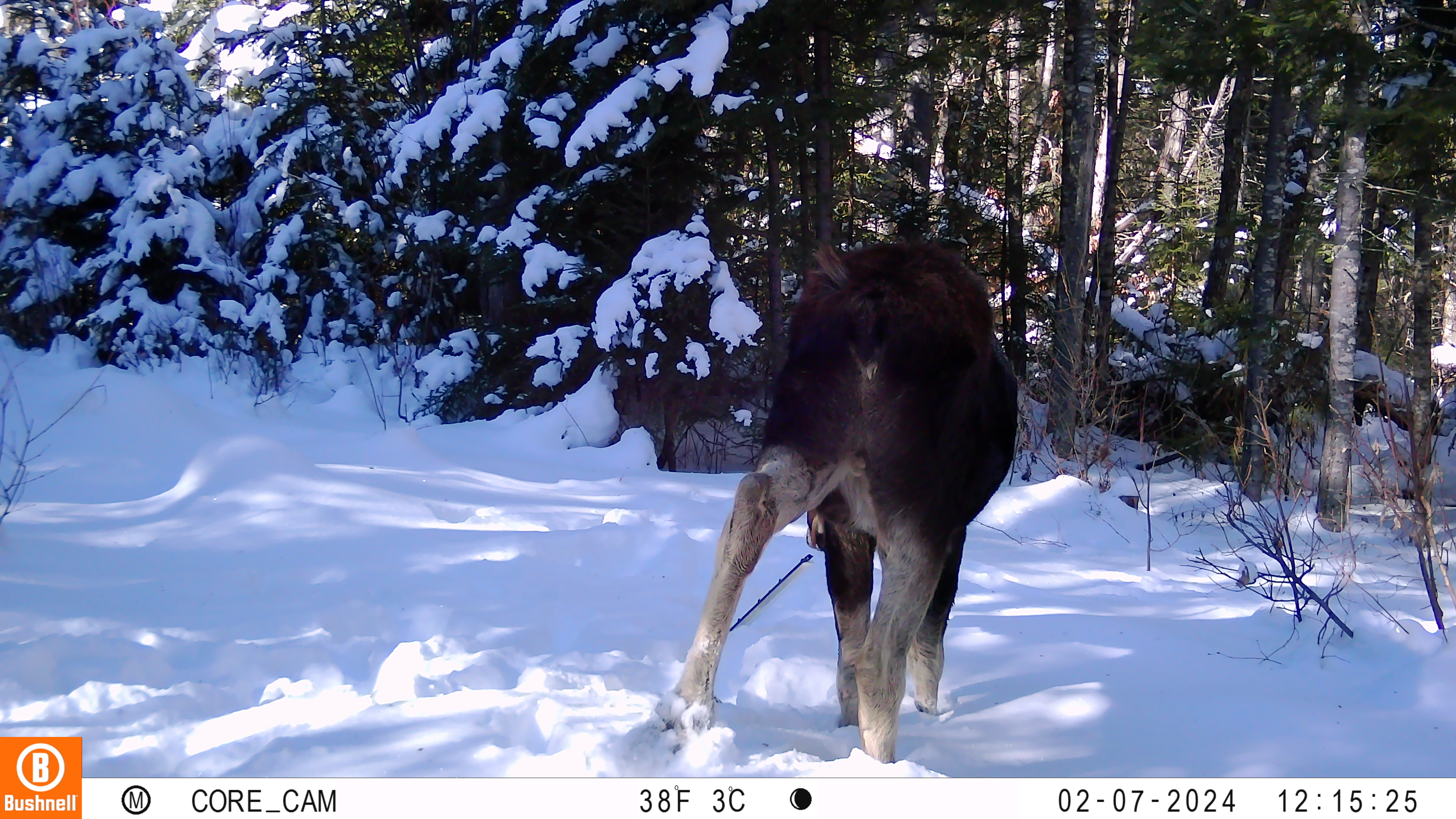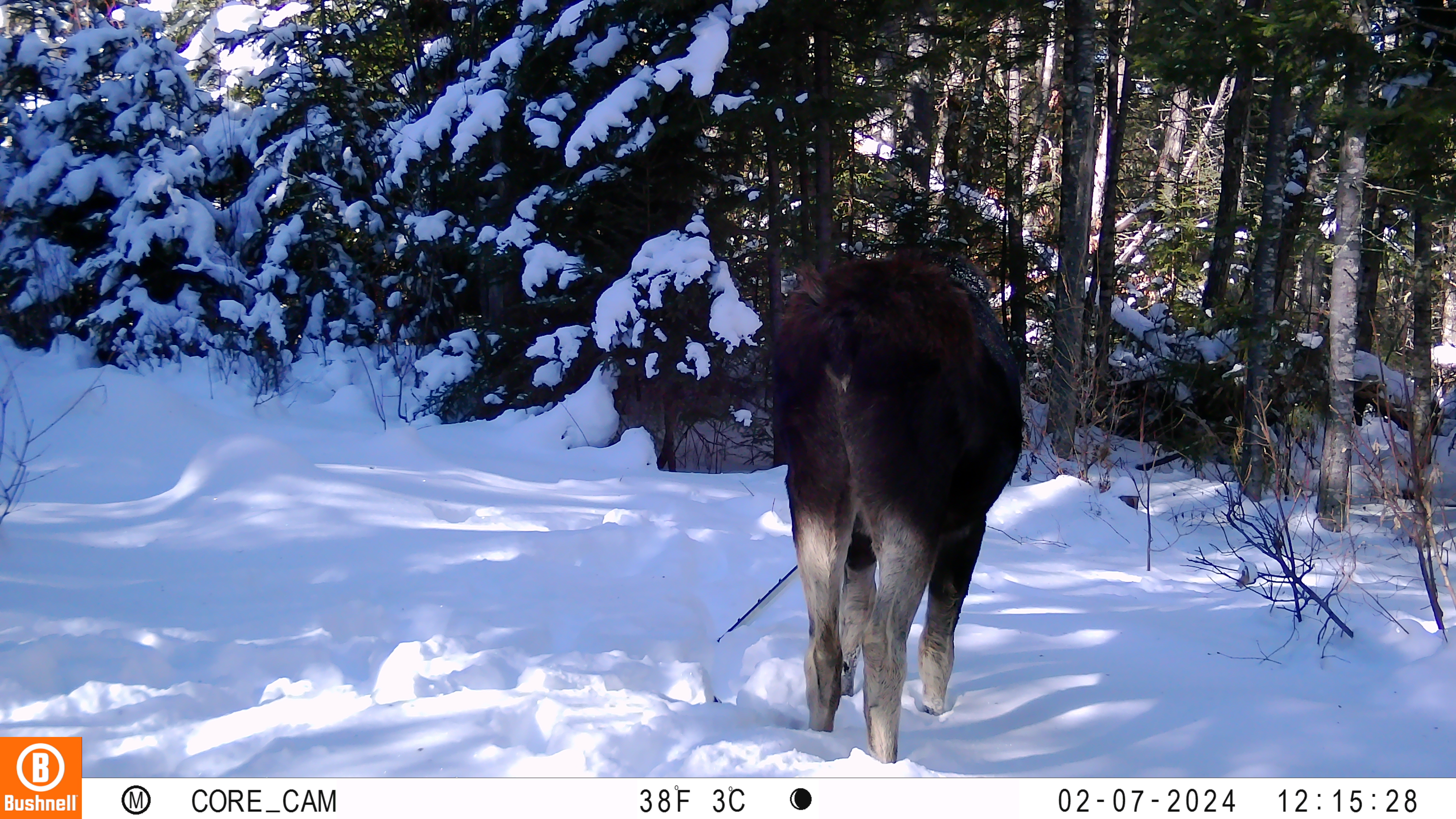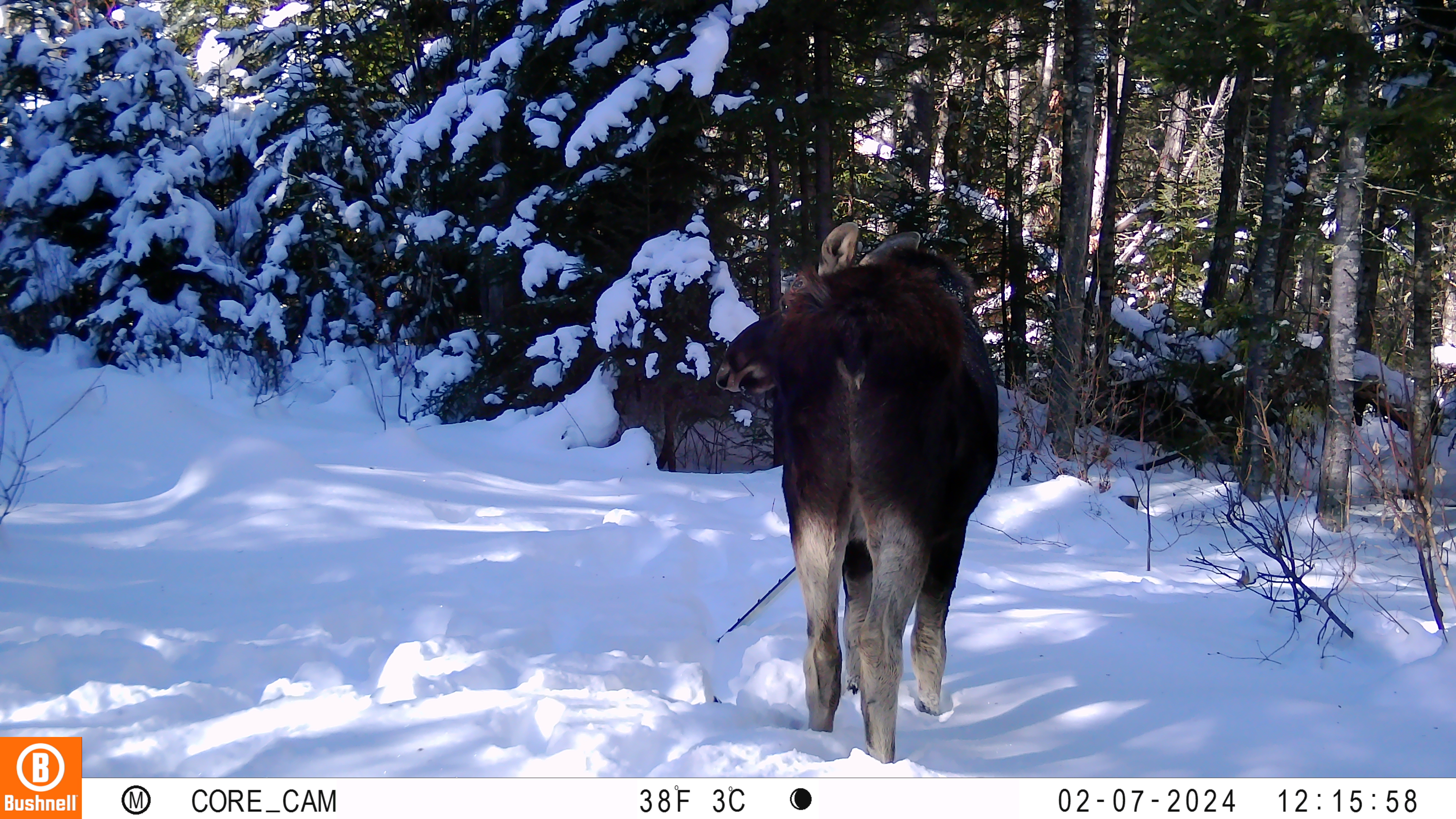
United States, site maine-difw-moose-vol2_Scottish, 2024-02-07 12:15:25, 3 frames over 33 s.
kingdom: Animalia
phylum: Chordata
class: Mammalia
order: Artiodactyla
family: Cervidae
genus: Alces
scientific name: Alces alces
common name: moose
Moose (Alces alces).